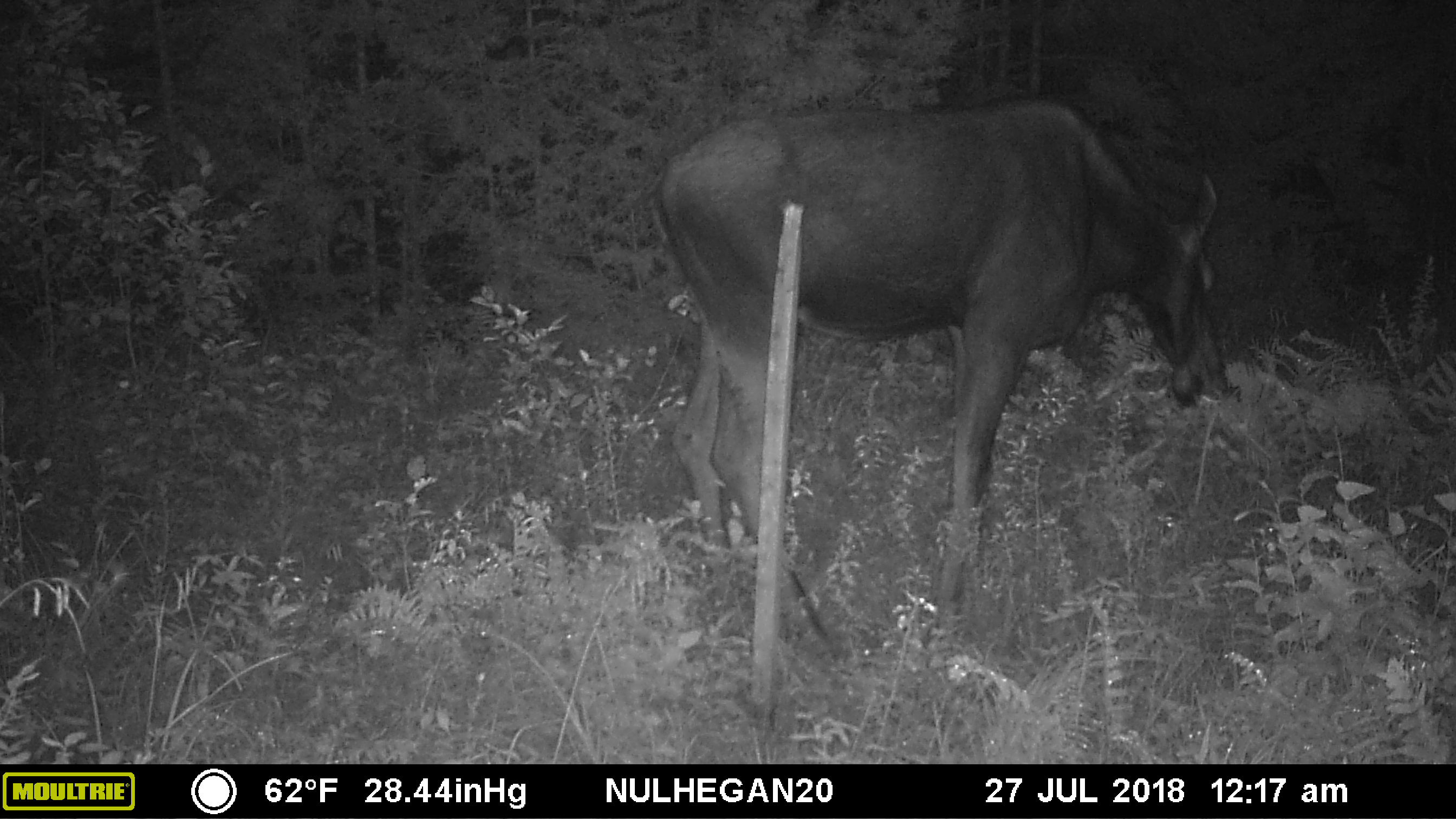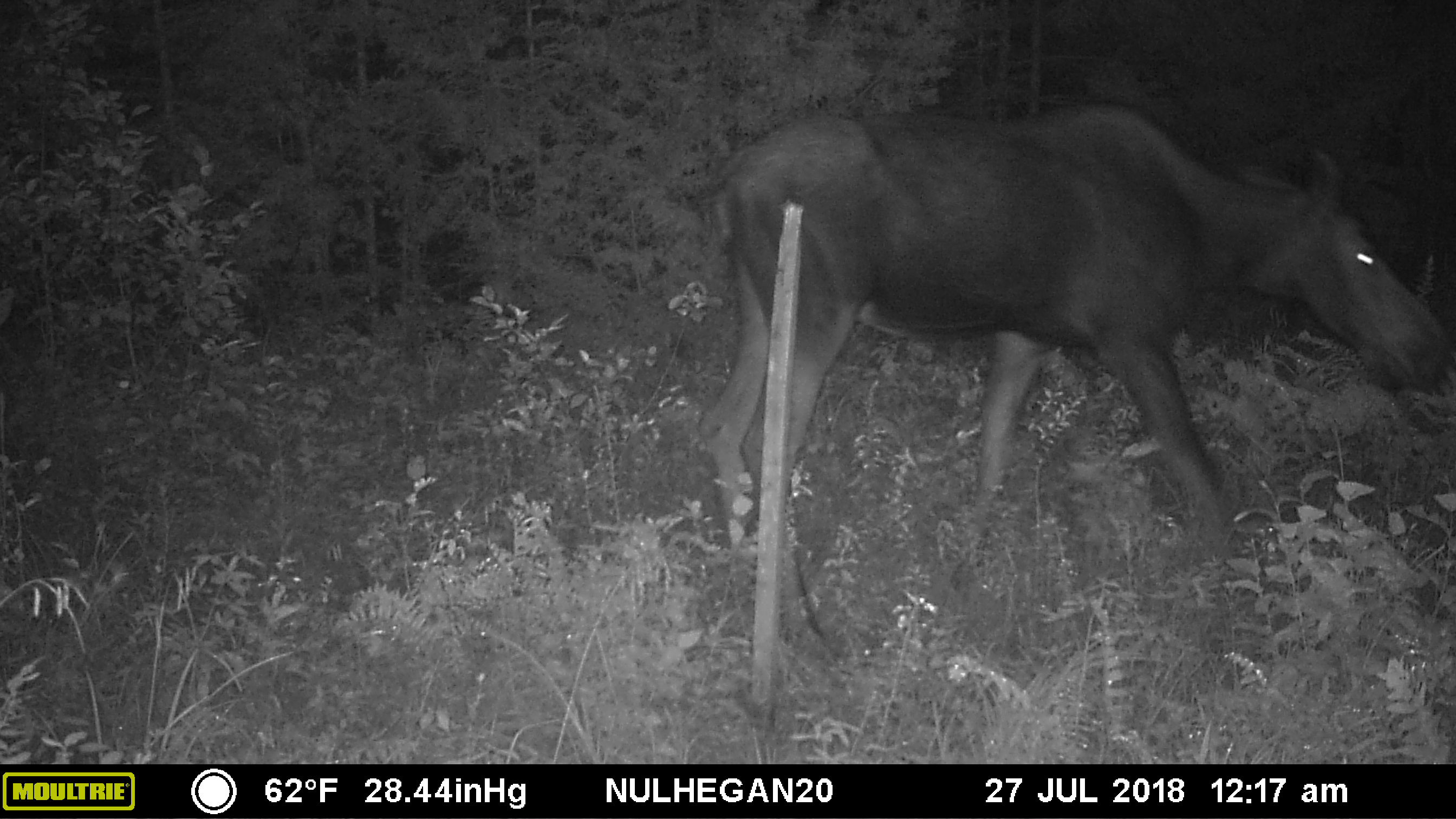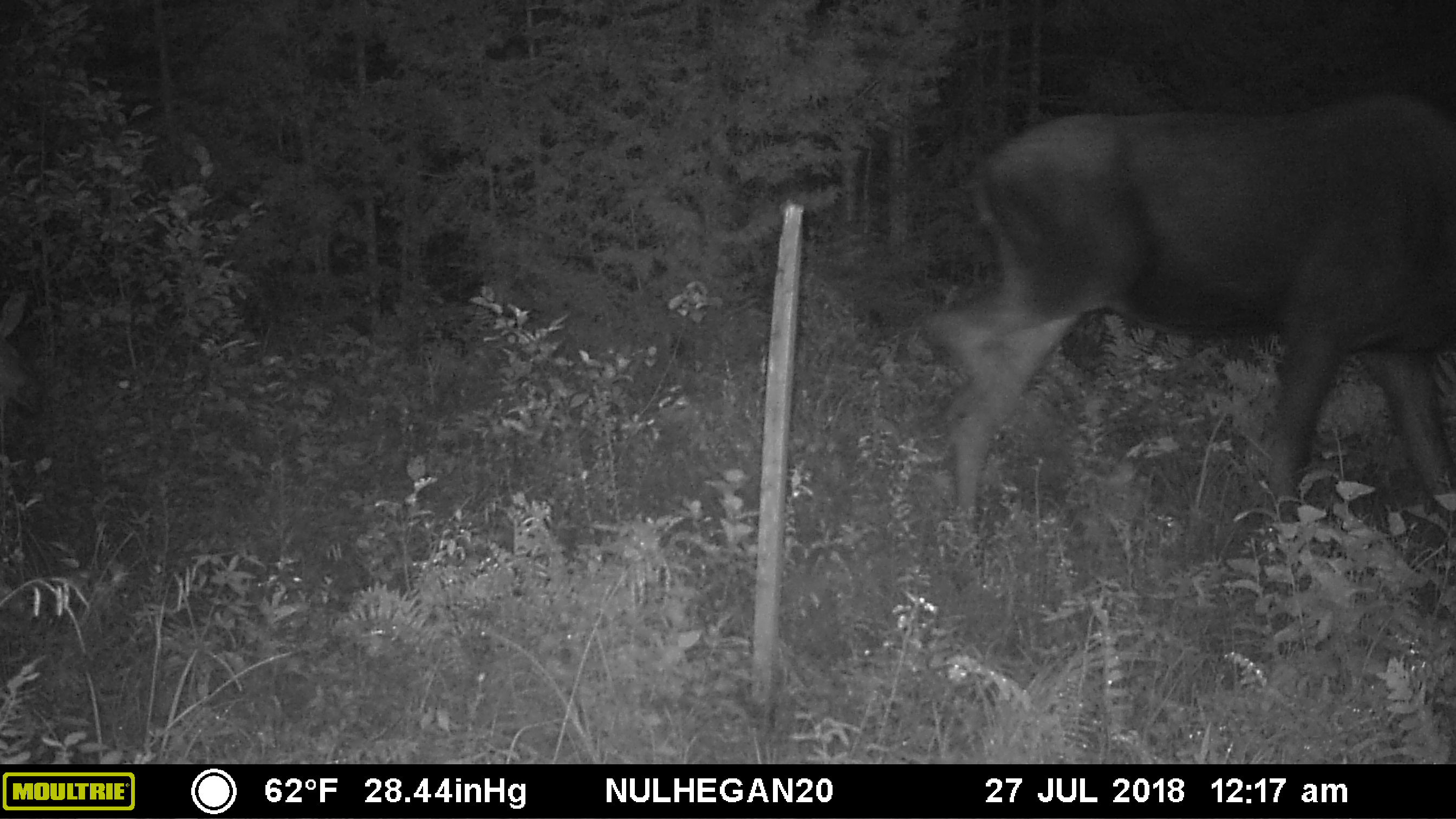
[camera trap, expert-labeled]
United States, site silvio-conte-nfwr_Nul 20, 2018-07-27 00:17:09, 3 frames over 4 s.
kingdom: Animalia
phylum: Chordata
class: Mammalia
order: Artiodactyla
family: Cervidae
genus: Alces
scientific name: Alces alces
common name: moose